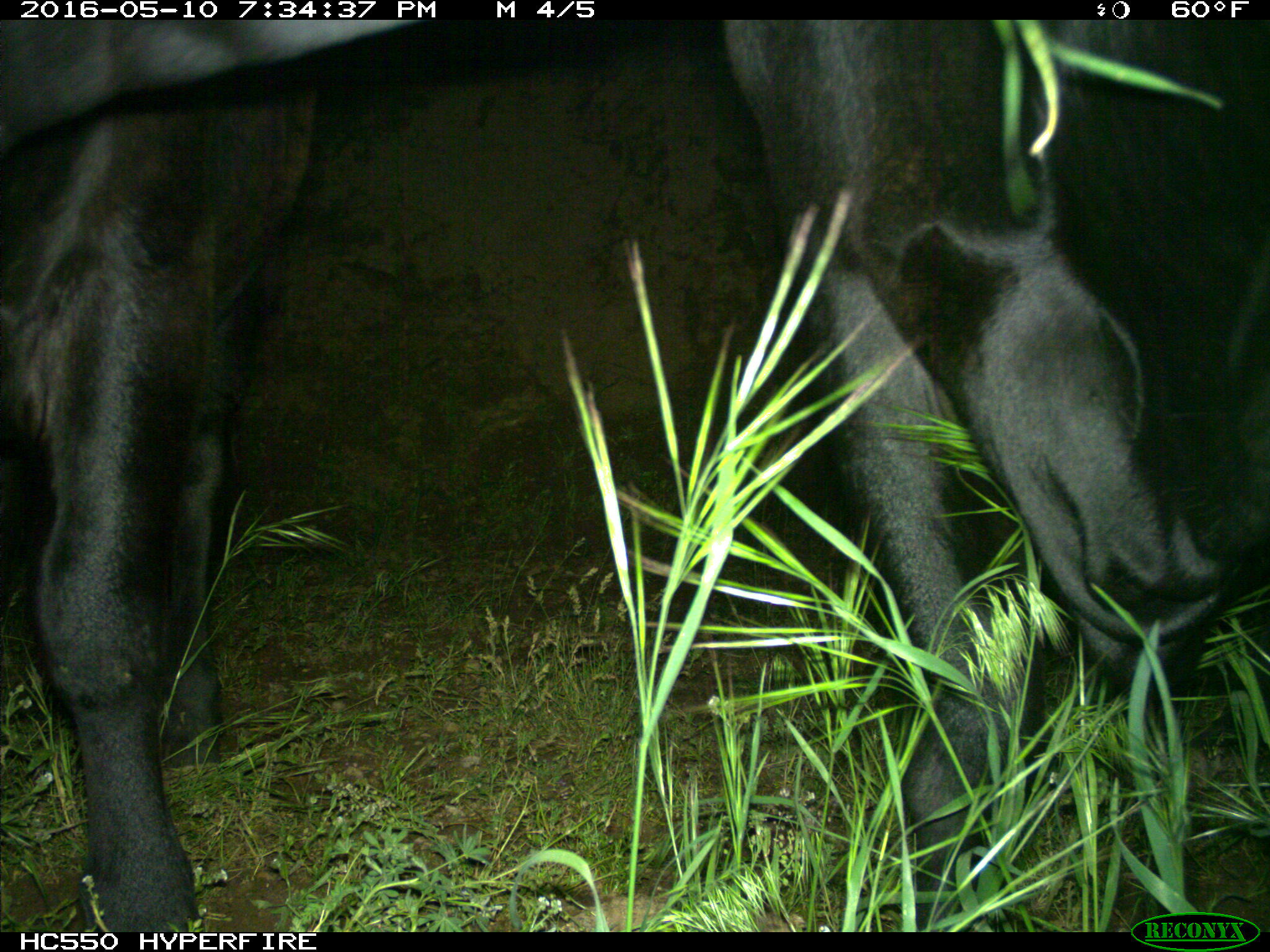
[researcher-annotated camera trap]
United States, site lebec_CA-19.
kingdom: Animalia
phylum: Chordata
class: Mammalia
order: Artiodactyla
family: Bovidae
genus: Bos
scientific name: Bos taurus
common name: domestic cow